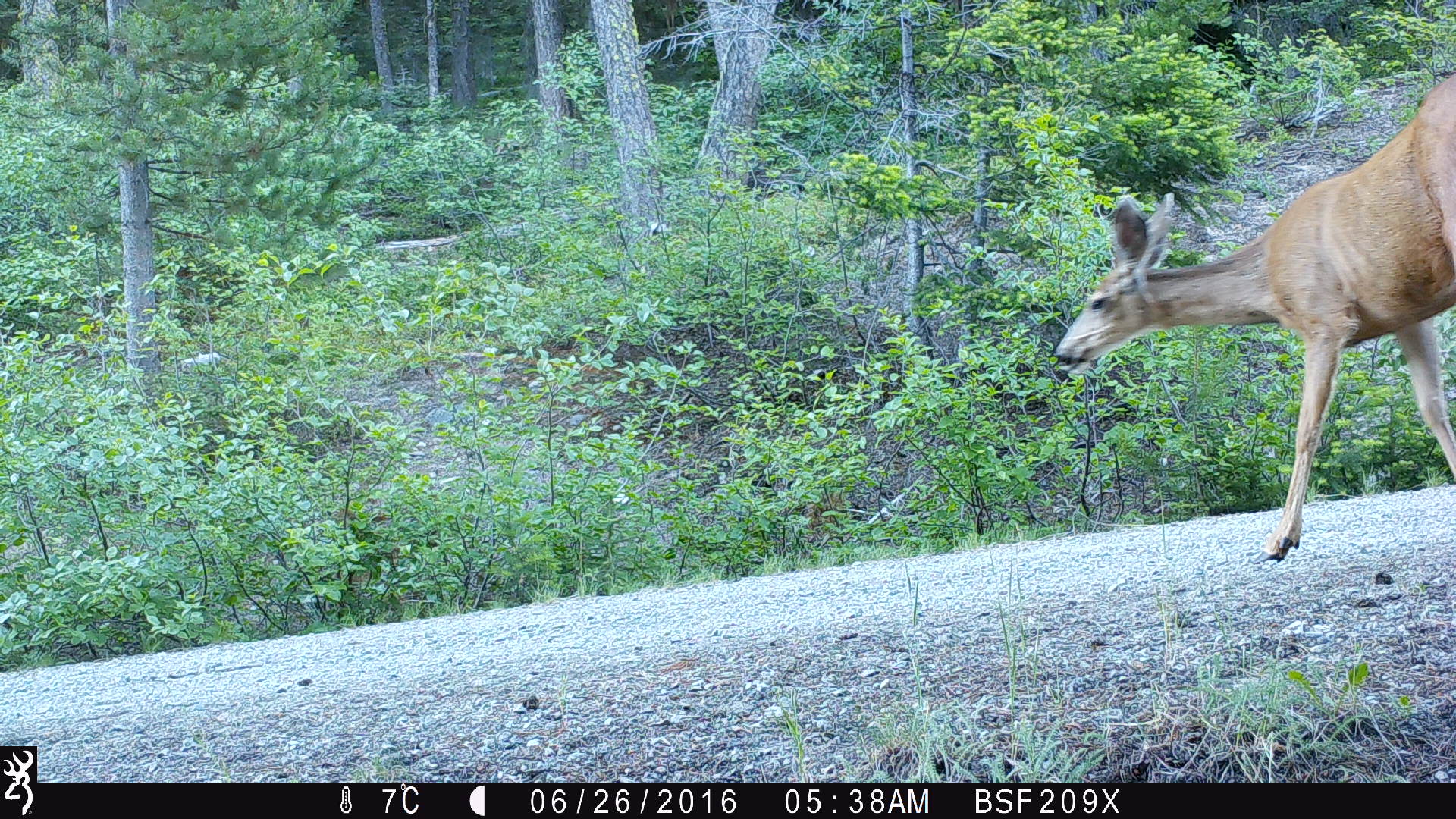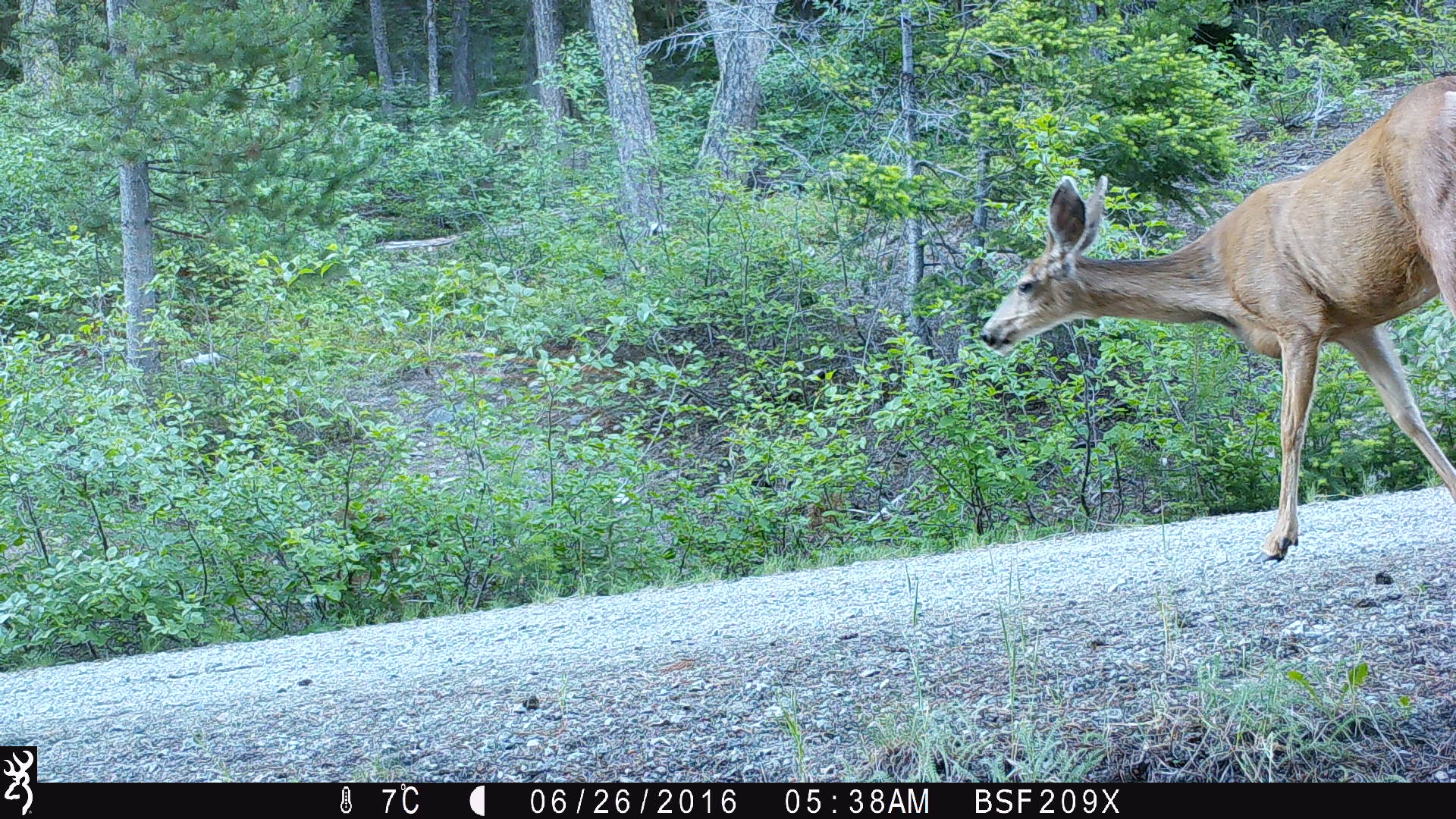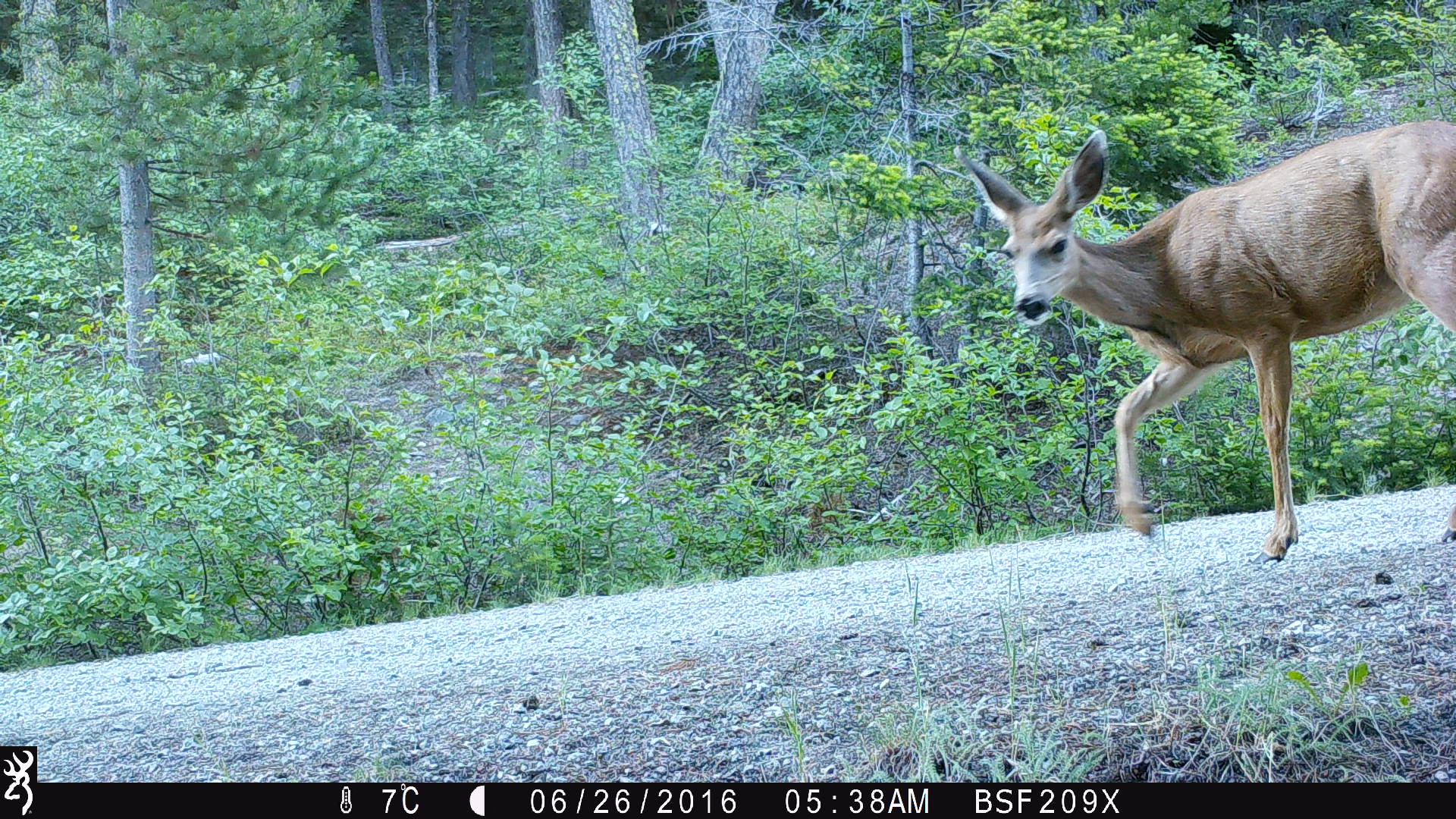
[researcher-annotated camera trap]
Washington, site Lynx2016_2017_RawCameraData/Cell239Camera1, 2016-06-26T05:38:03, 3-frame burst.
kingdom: Animalia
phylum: Chordata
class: Mammalia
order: Artiodactyla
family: Cervidae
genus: Odocoileus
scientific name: Odocoileus hemionus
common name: mule deer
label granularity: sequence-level